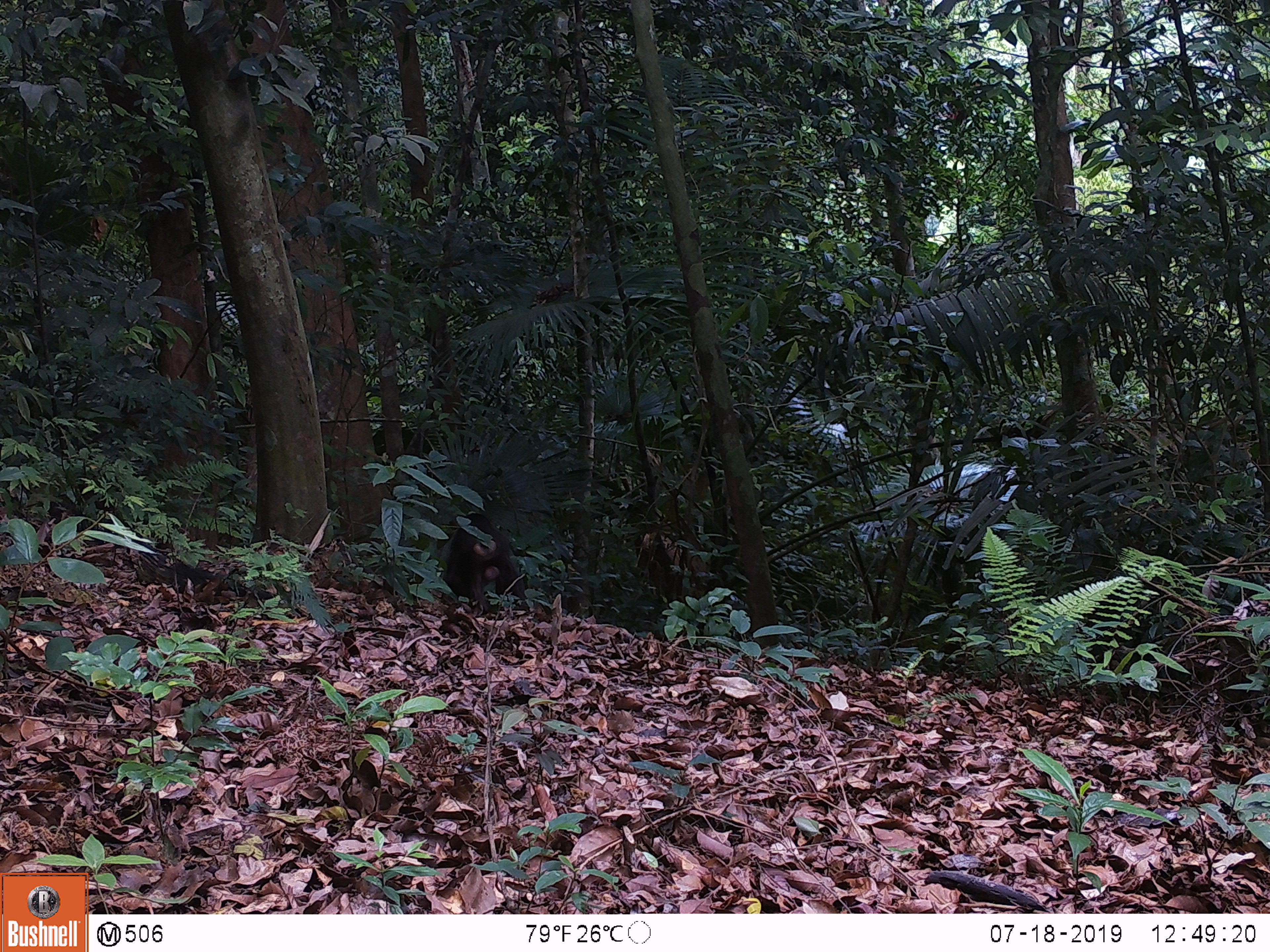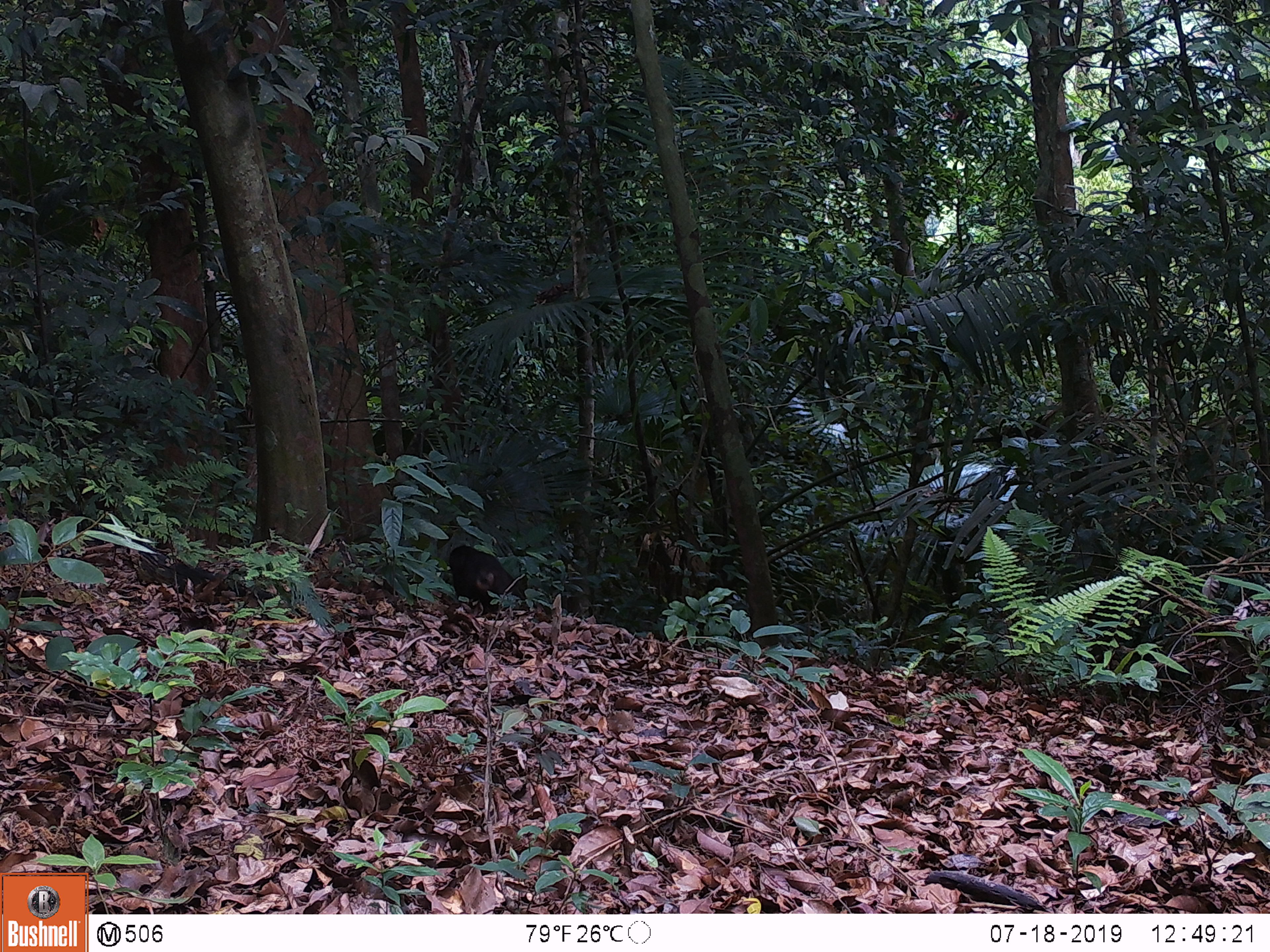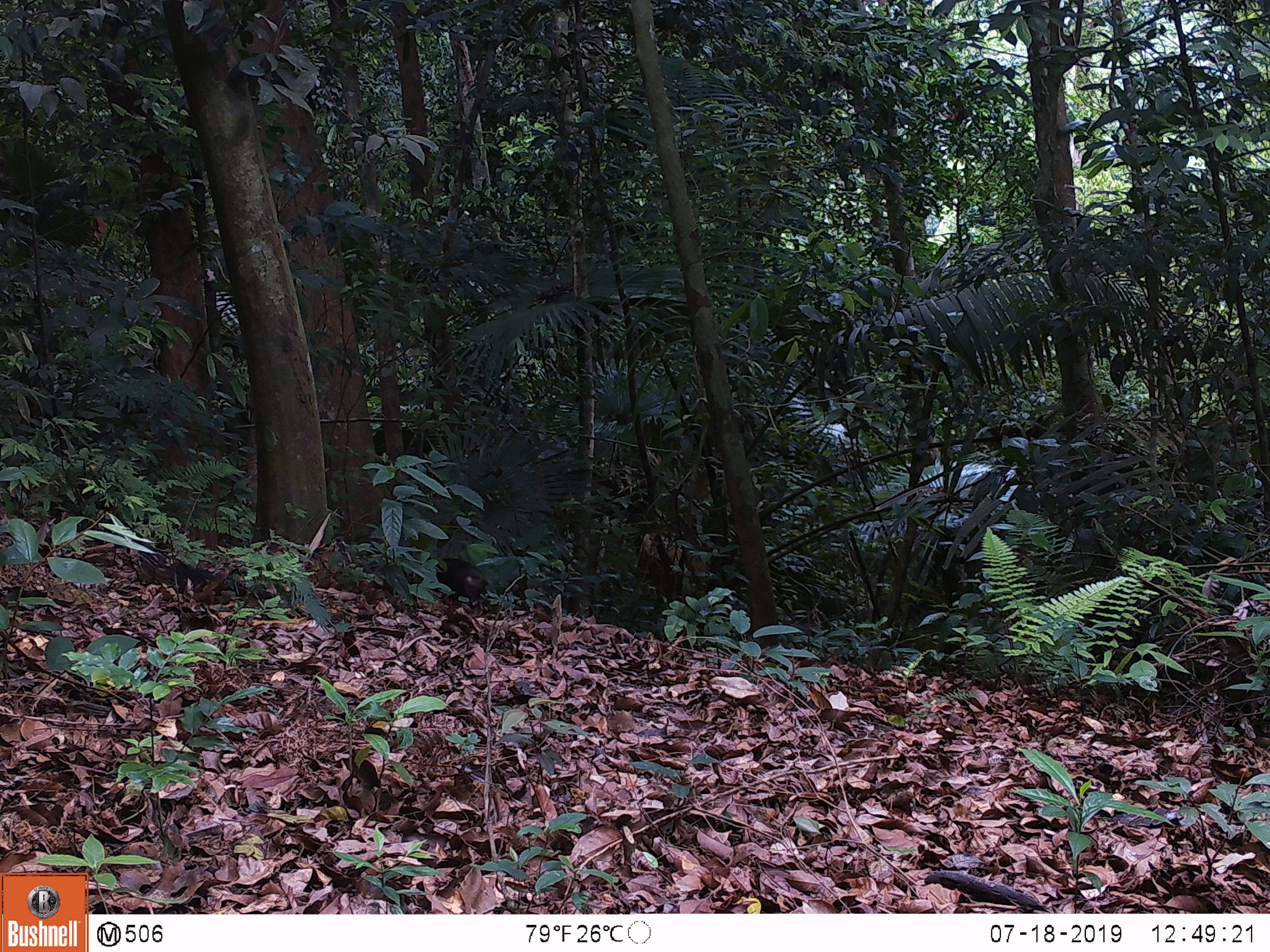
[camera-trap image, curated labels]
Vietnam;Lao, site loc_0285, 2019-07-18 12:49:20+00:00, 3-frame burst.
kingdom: Animalia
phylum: Chordata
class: Mammalia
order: Primates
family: Cercopithecidae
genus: Macaca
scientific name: Macaca arctoides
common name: stump-tailed macaque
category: stump tailed macaque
Stump tailed macaque (stump-tailed macaque) (Macaca arctoides). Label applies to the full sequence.